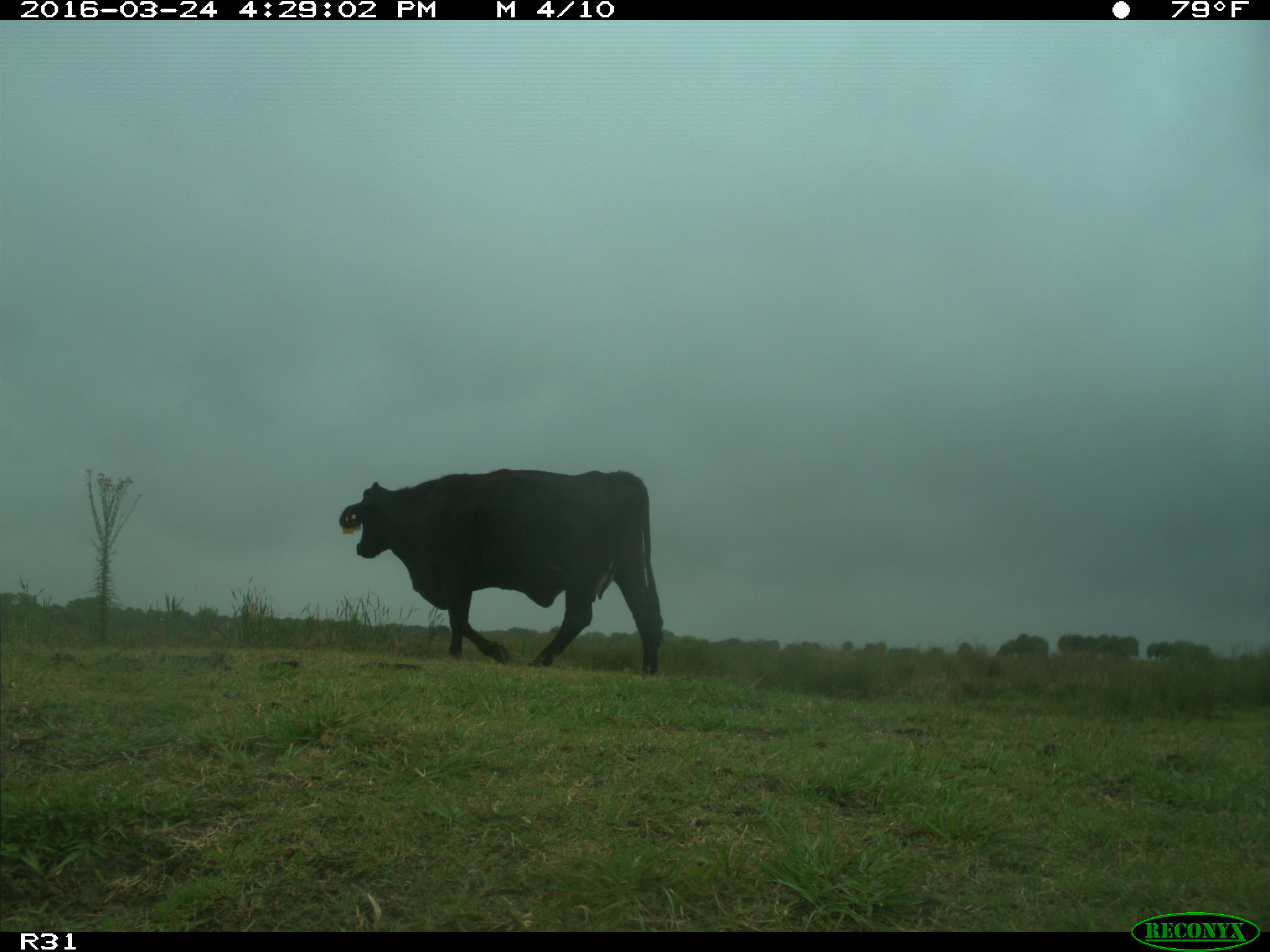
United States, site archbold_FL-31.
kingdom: Animalia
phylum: Chordata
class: Mammalia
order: Artiodactyla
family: Bovidae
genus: Bos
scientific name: Bos taurus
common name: domestic cow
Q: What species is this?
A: Bos taurus (domestic cow).